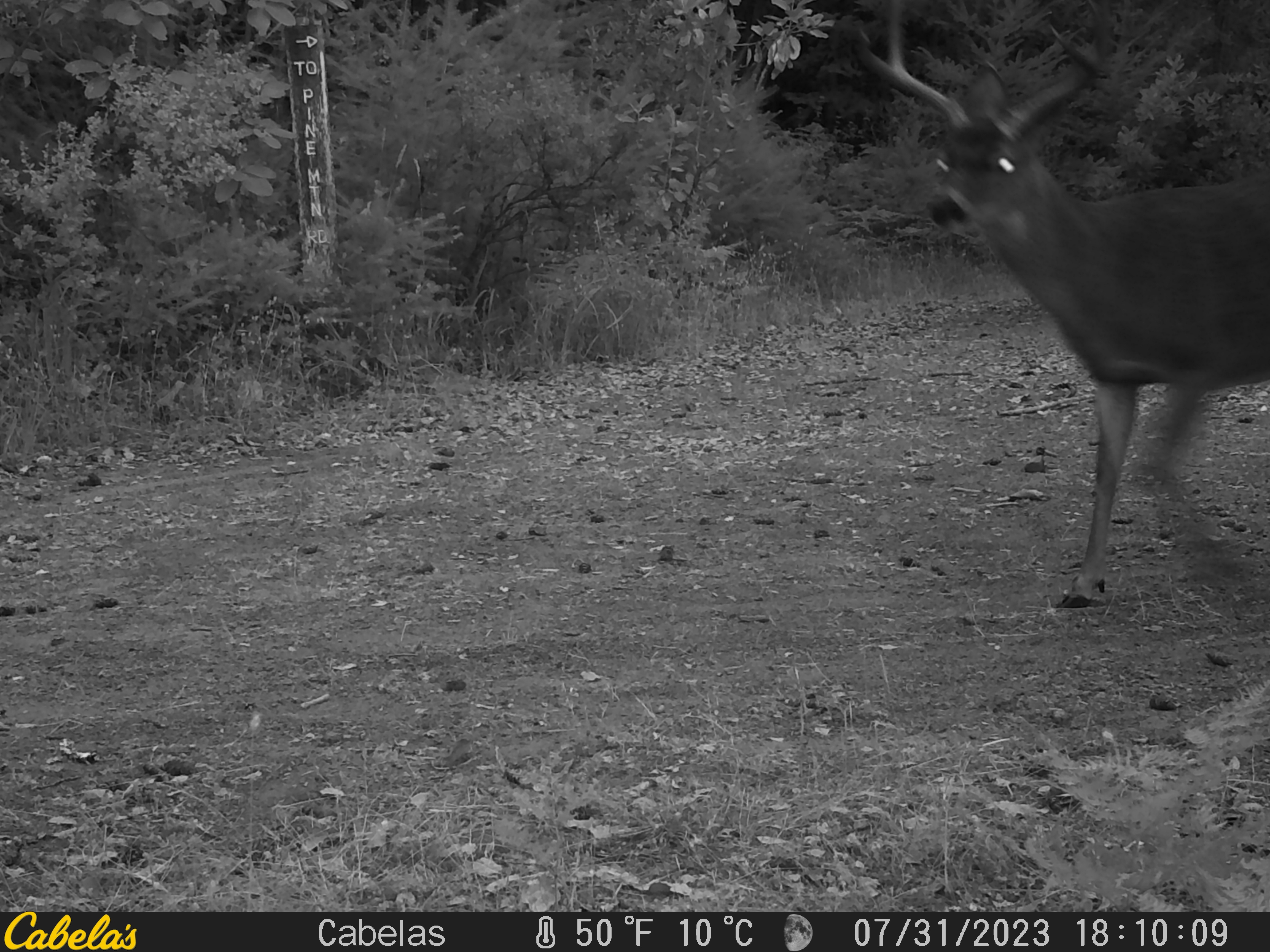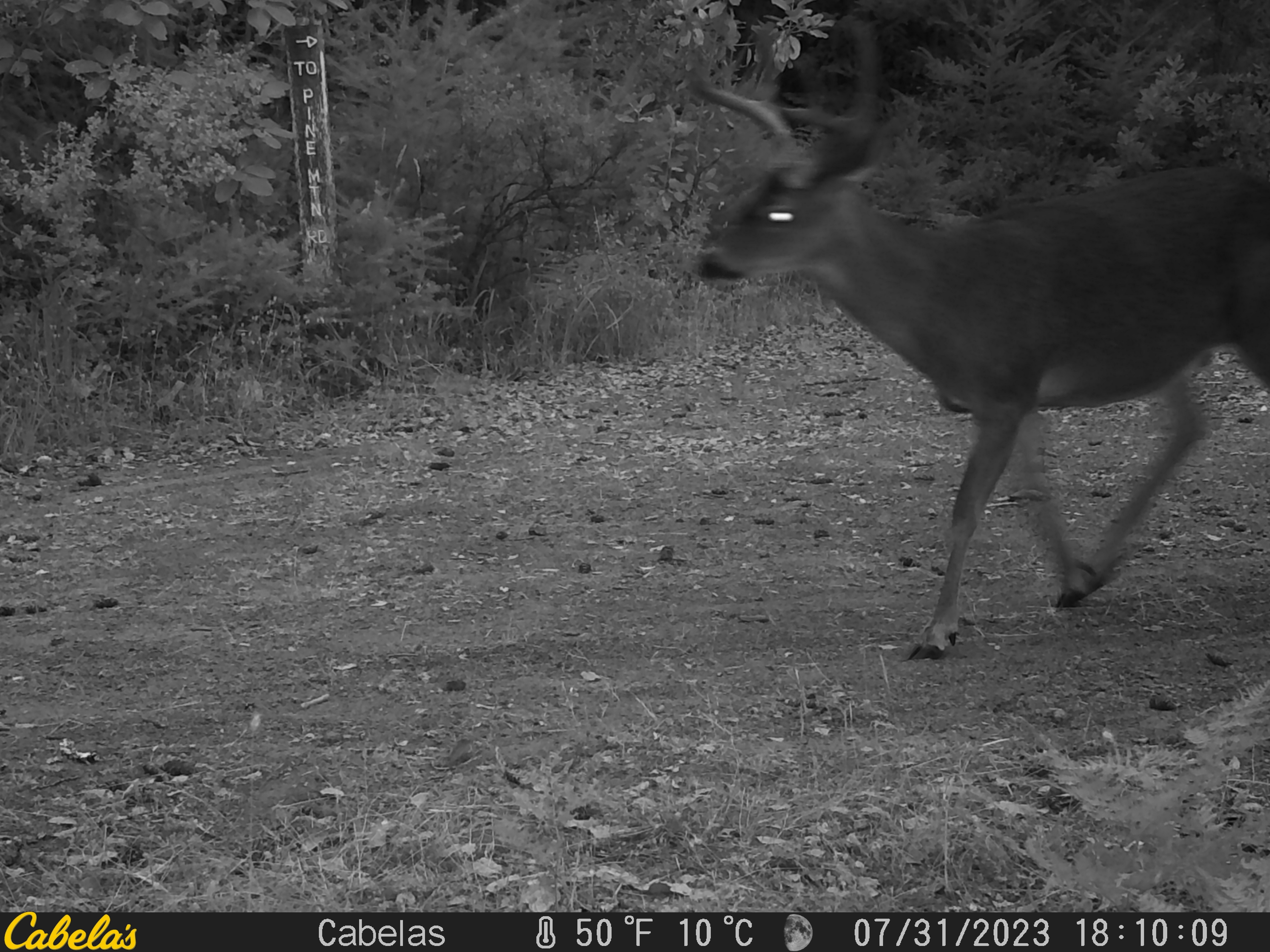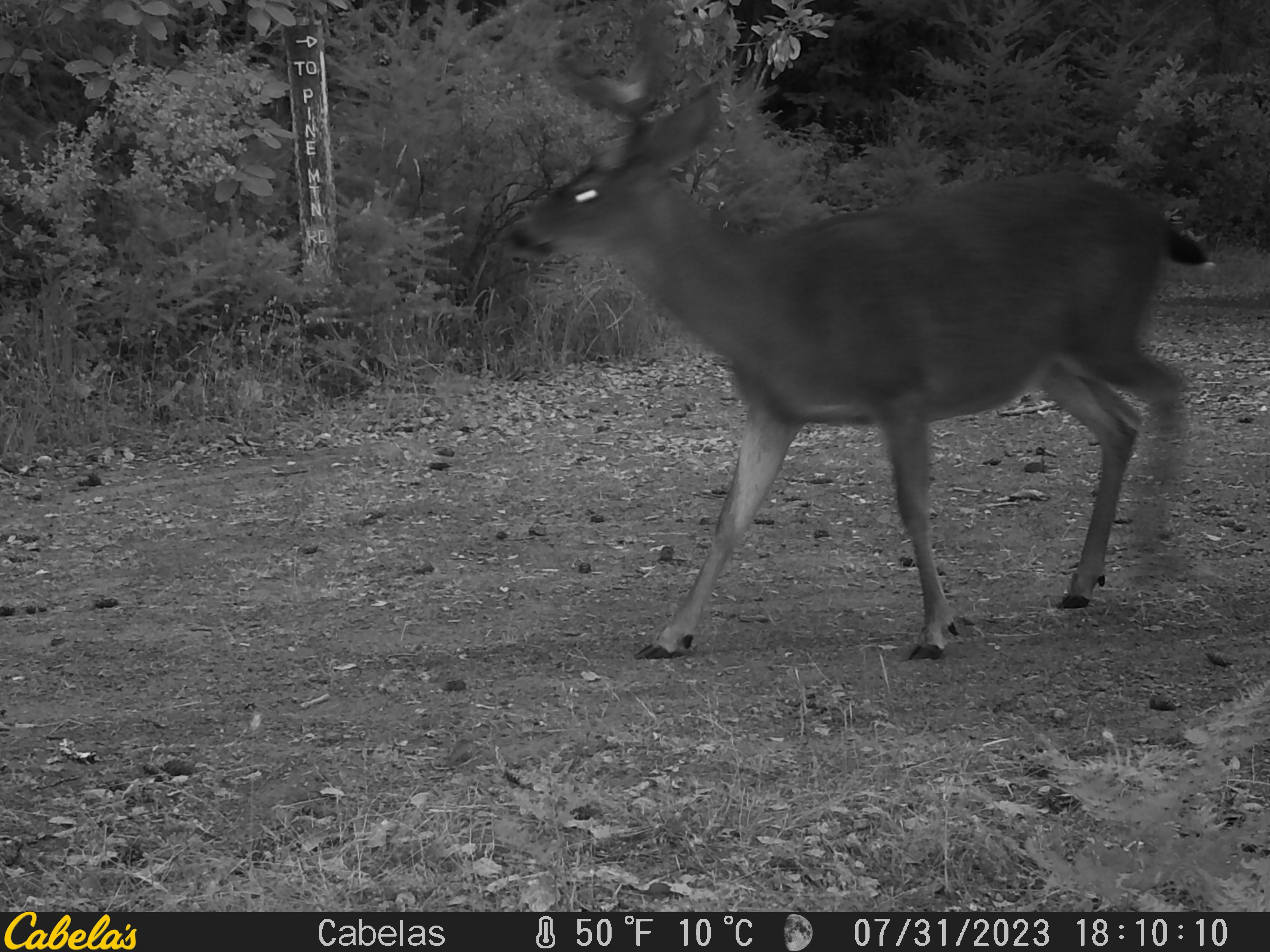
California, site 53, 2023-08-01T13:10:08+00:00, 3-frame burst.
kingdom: Animalia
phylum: Chordata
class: Mammalia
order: Artiodactyla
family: Cervidae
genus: Odocoileus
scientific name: Odocoileus hemionus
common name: mule deer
Mule deer (Odocoileus hemionus).